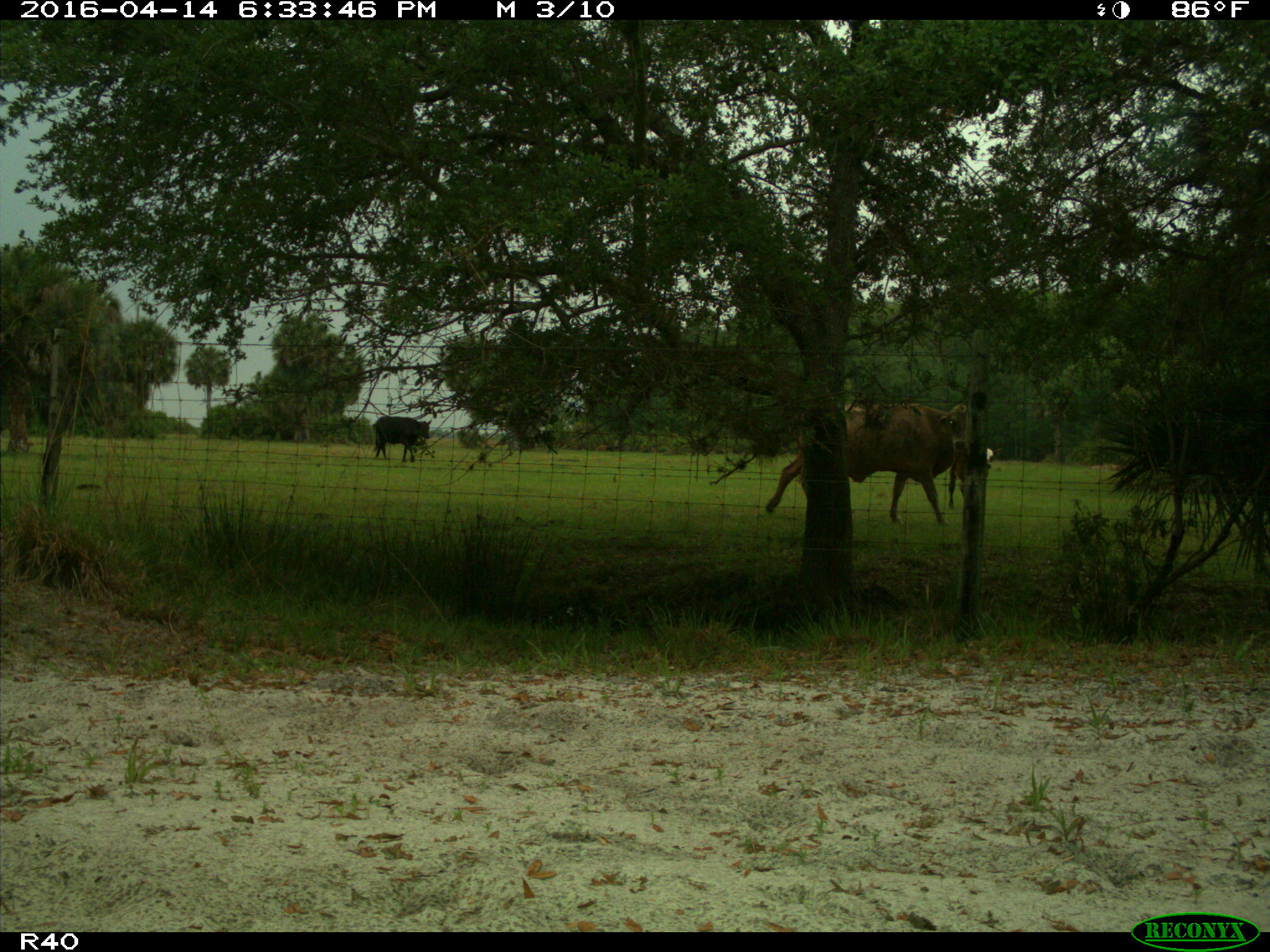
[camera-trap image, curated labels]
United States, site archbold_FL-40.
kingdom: Animalia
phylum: Chordata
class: Mammalia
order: Artiodactyla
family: Bovidae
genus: Bos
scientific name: Bos taurus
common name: domestic cow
Bos taurus (domestic cow).